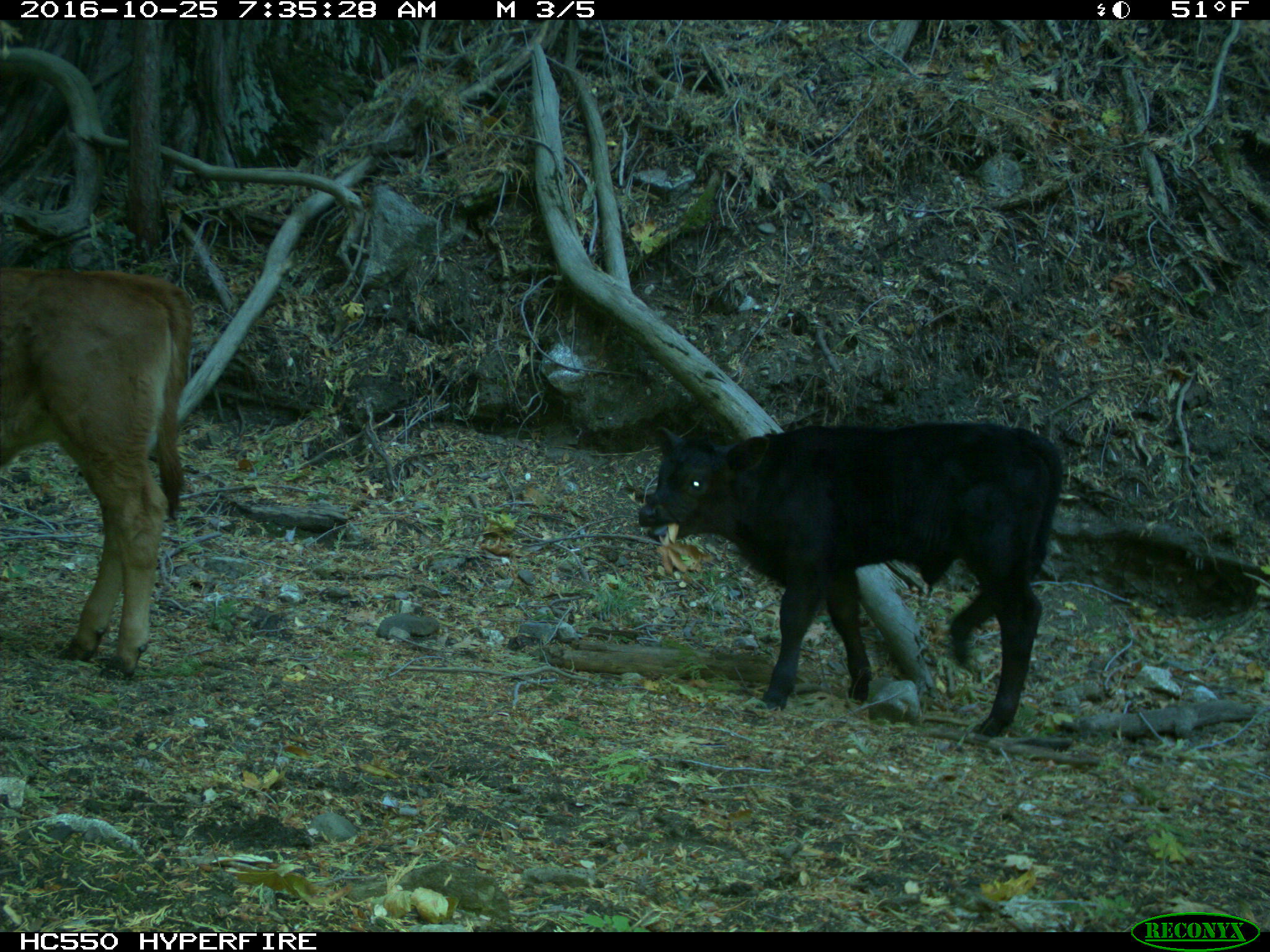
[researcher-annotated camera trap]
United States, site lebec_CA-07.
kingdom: Animalia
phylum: Chordata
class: Mammalia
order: Artiodactyla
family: Bovidae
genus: Bos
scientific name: Bos taurus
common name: domestic cow